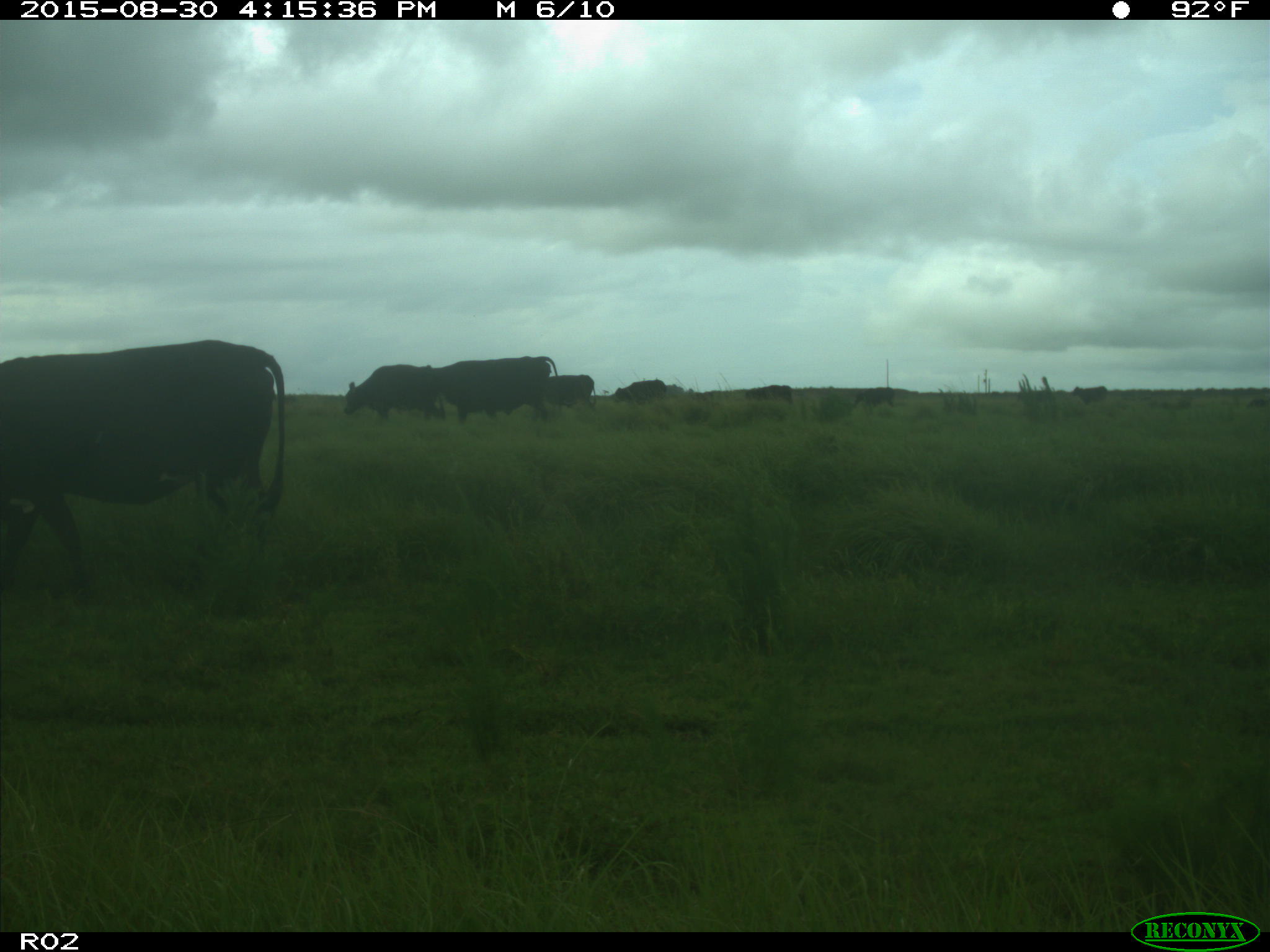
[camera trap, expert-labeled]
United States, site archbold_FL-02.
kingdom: Animalia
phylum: Chordata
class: Mammalia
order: Artiodactyla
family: Bovidae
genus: Bos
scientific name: Bos taurus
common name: domestic cow